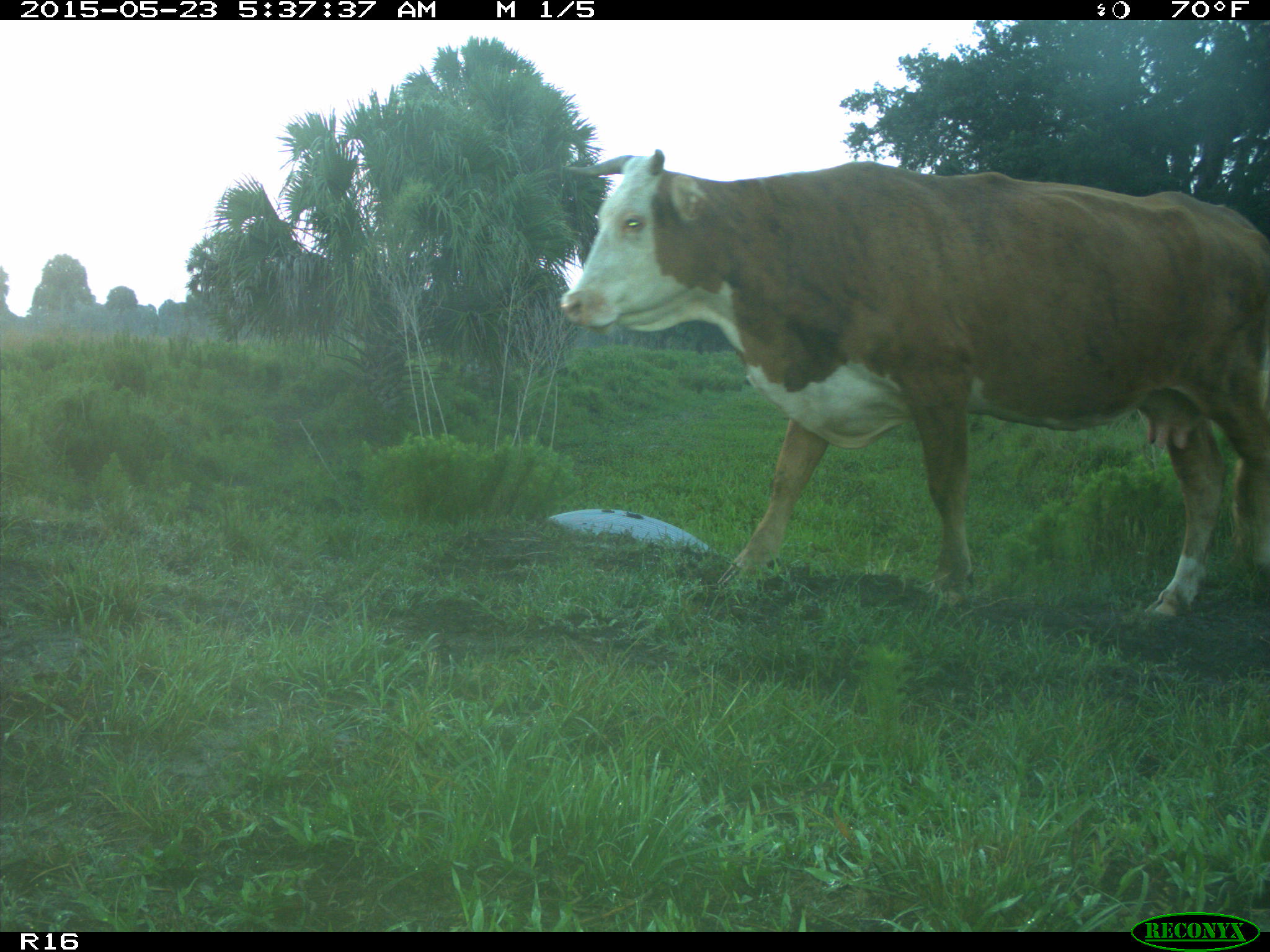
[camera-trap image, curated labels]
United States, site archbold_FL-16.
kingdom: Animalia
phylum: Chordata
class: Mammalia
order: Artiodactyla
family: Bovidae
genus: Bos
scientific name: Bos taurus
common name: domestic cow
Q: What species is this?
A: Bos taurus (domestic cow).